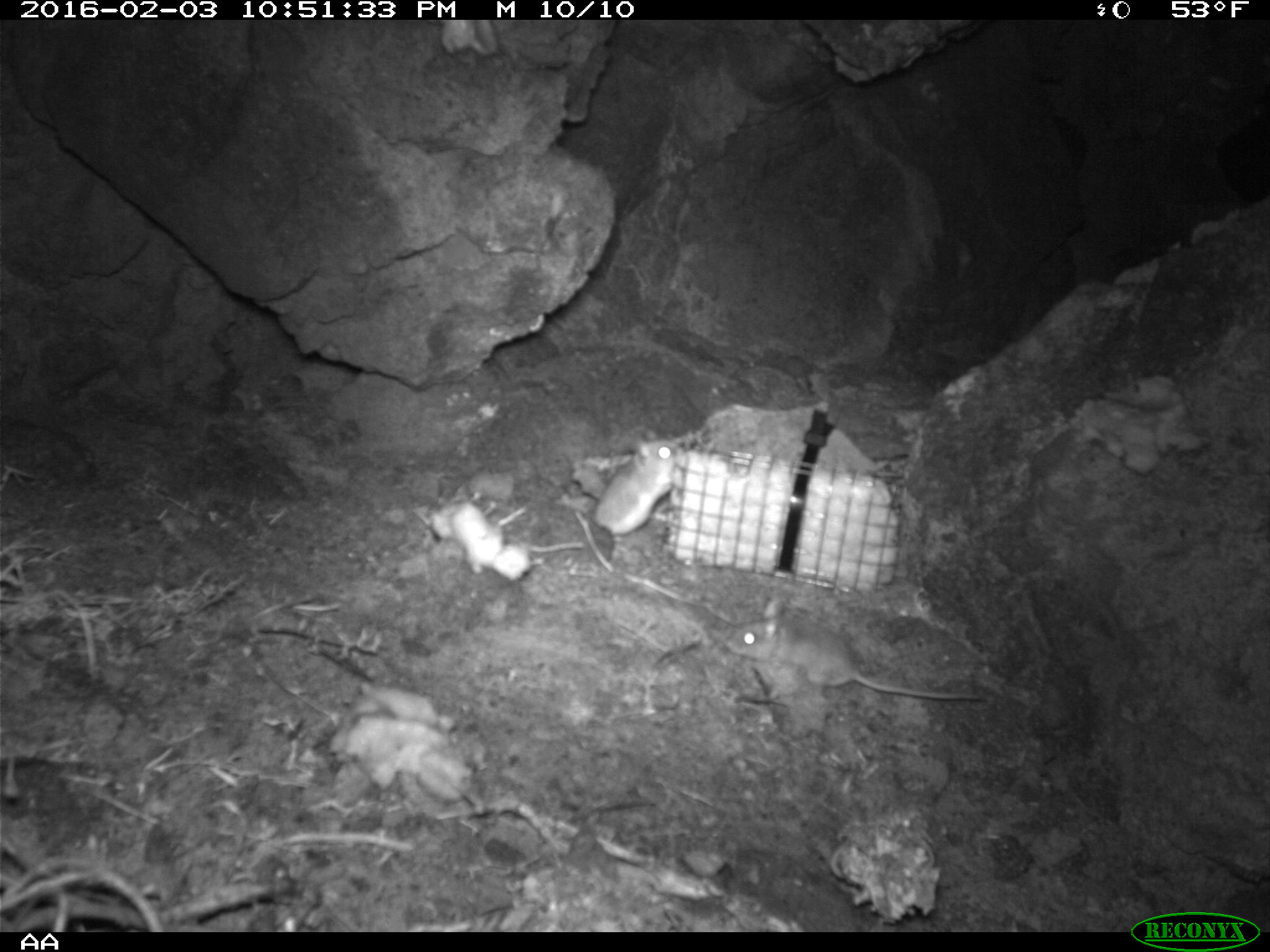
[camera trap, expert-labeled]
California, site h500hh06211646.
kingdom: Animalia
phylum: Chordata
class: Mammalia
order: Rodentia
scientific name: Rodentia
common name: rodent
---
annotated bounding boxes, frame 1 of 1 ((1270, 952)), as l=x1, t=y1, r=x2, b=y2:
rodent: l=724, t=594, r=990, b=705; l=593, t=428, r=681, b=543